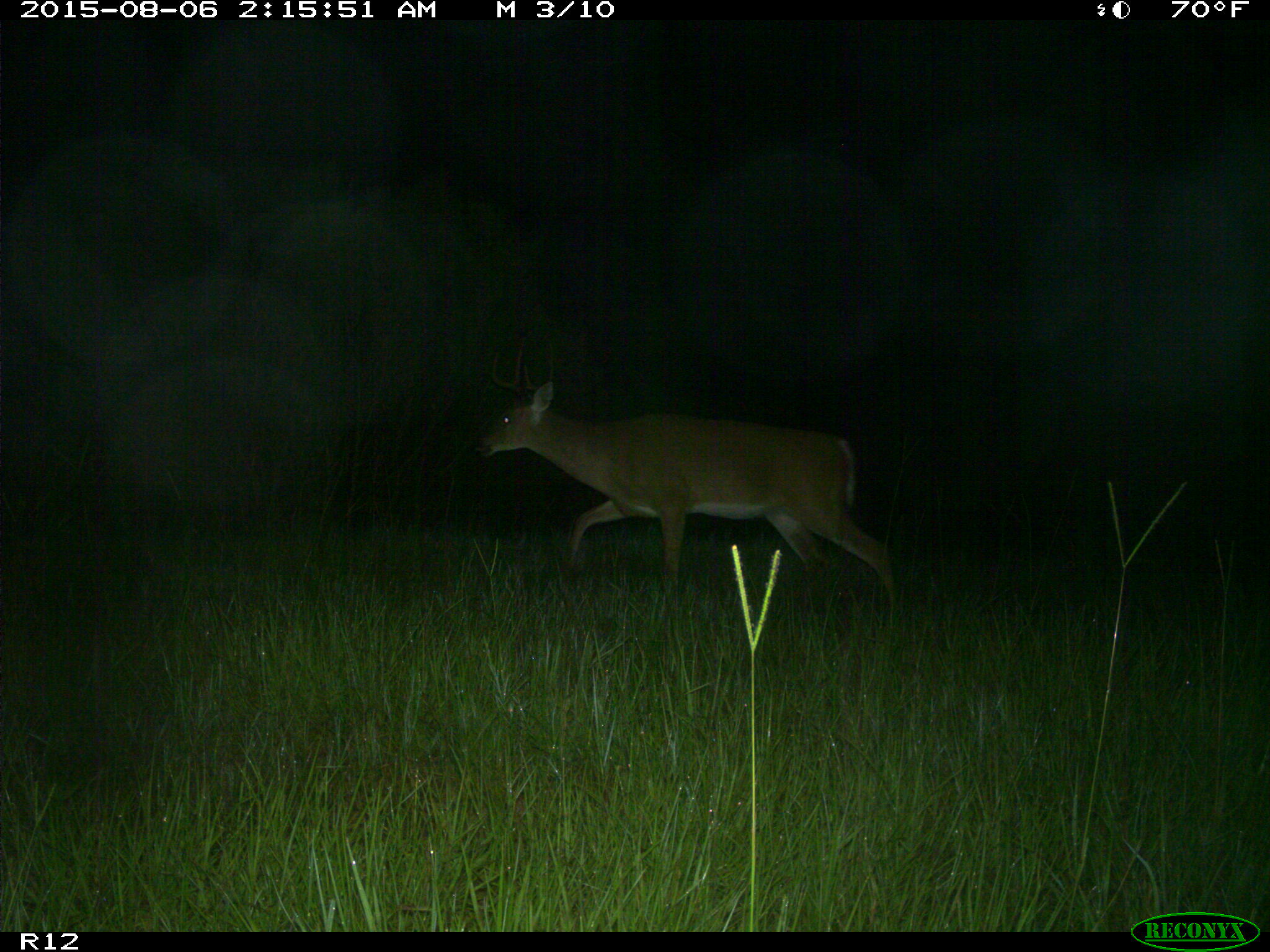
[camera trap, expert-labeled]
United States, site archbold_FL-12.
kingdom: Animalia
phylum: Chordata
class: Mammalia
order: Artiodactyla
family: Cervidae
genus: Odocoileus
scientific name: Odocoileus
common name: deer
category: unidentified deer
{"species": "unidentified deer (deer) (Odocoileus)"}